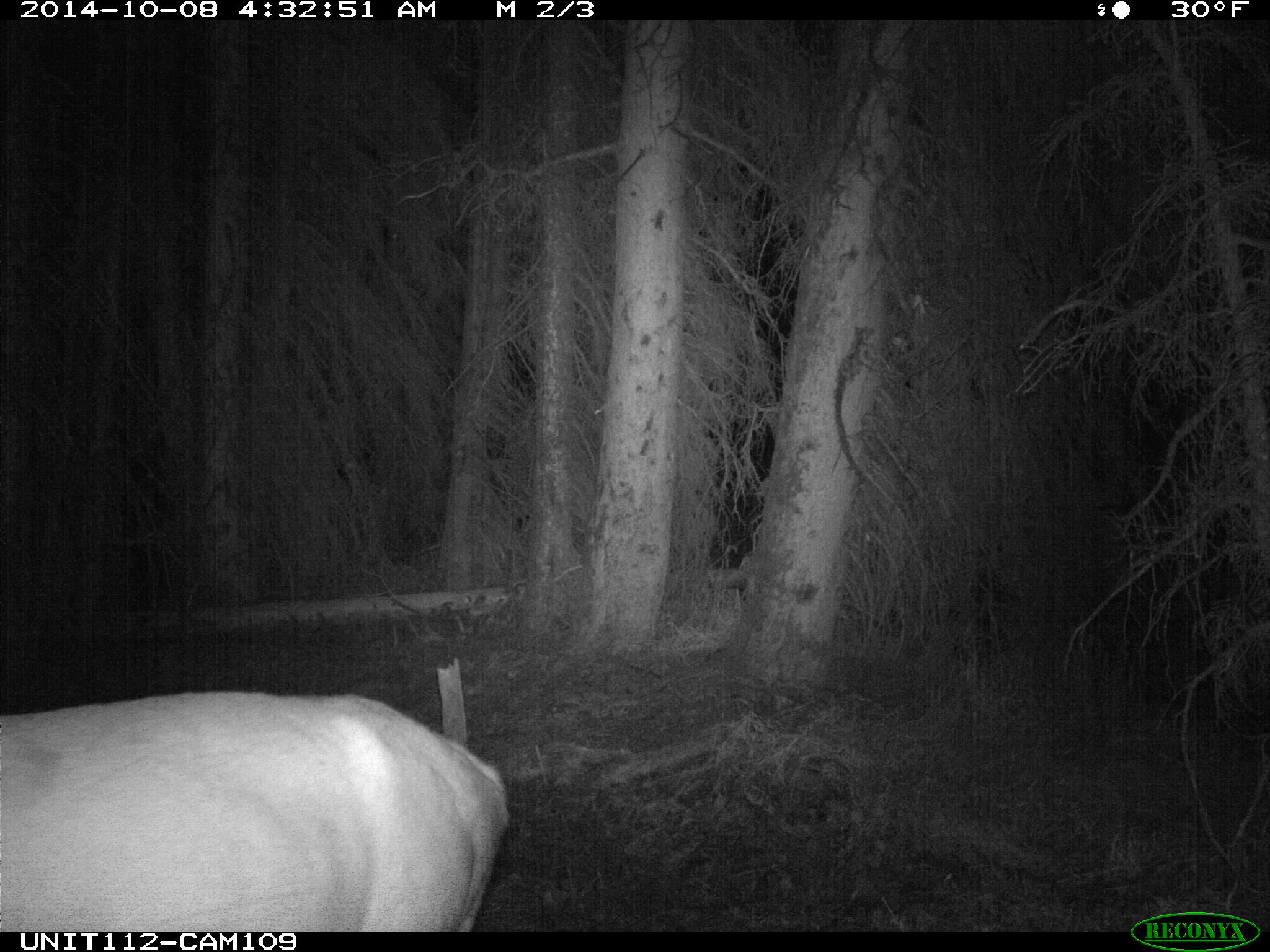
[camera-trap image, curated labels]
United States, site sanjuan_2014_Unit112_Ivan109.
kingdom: Animalia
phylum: Chordata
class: Mammalia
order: Artiodactyla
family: Cervidae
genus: Cervus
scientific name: Cervus elaphus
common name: red deer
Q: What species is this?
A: Cervus elaphus (red deer).